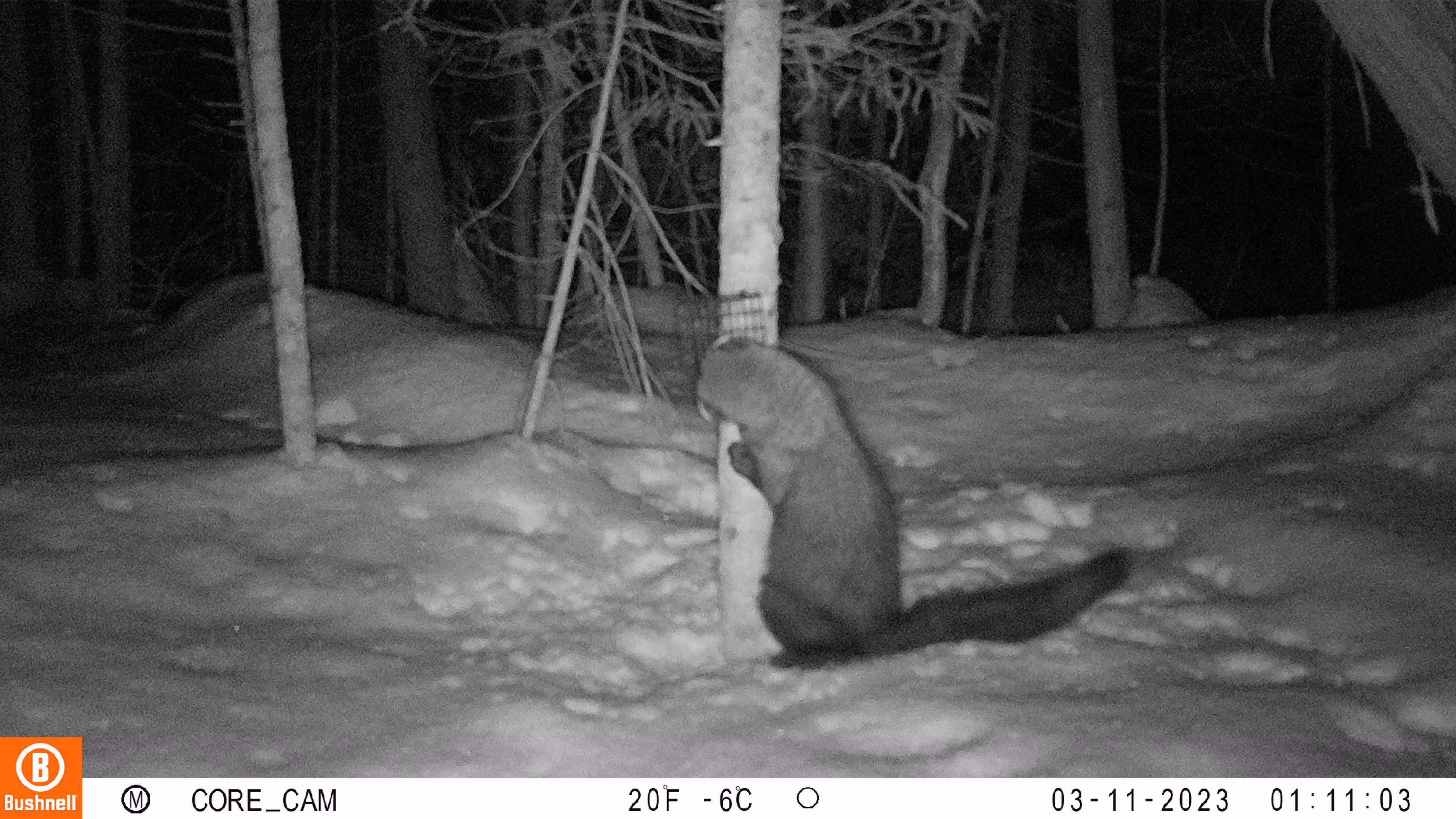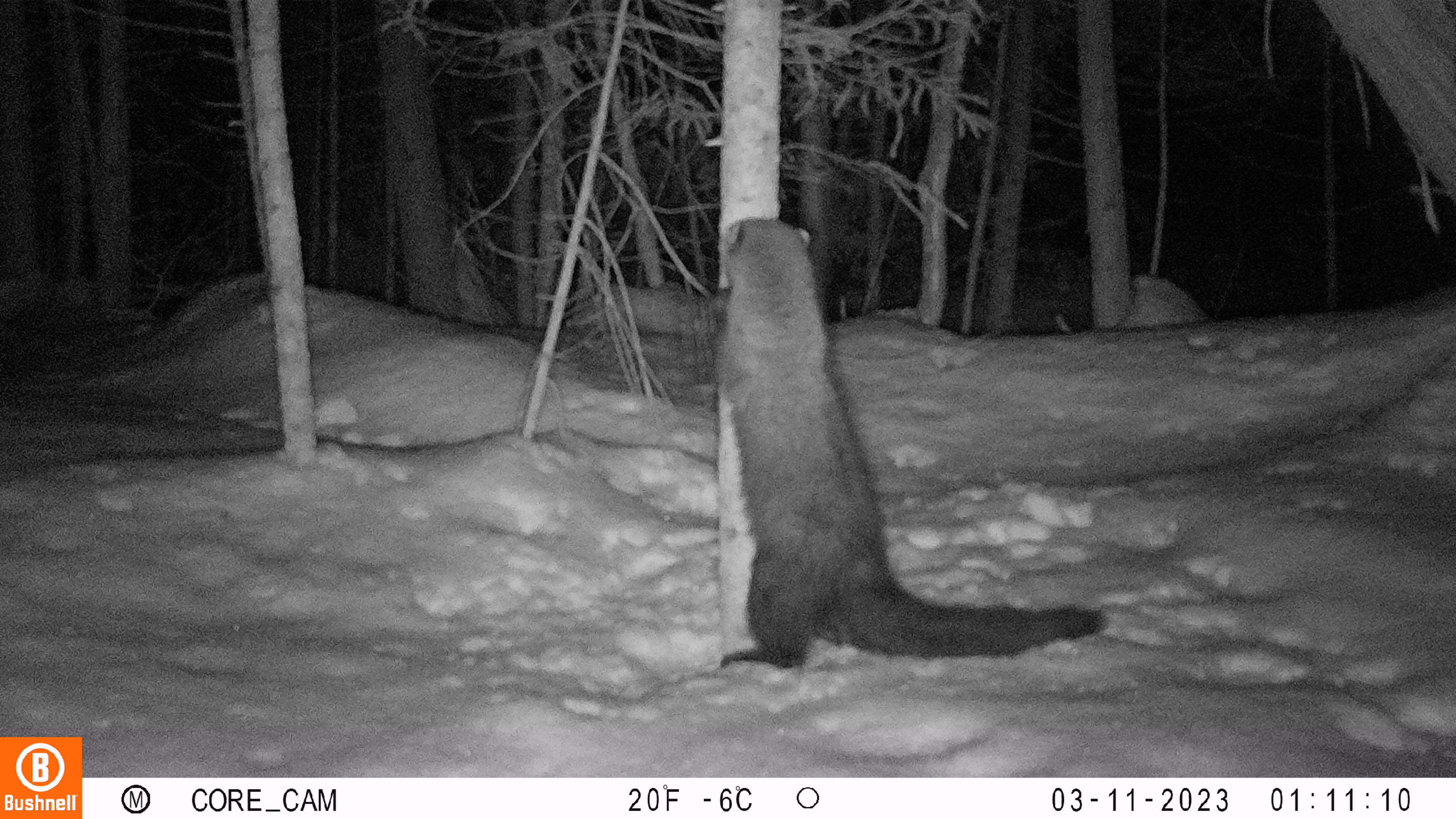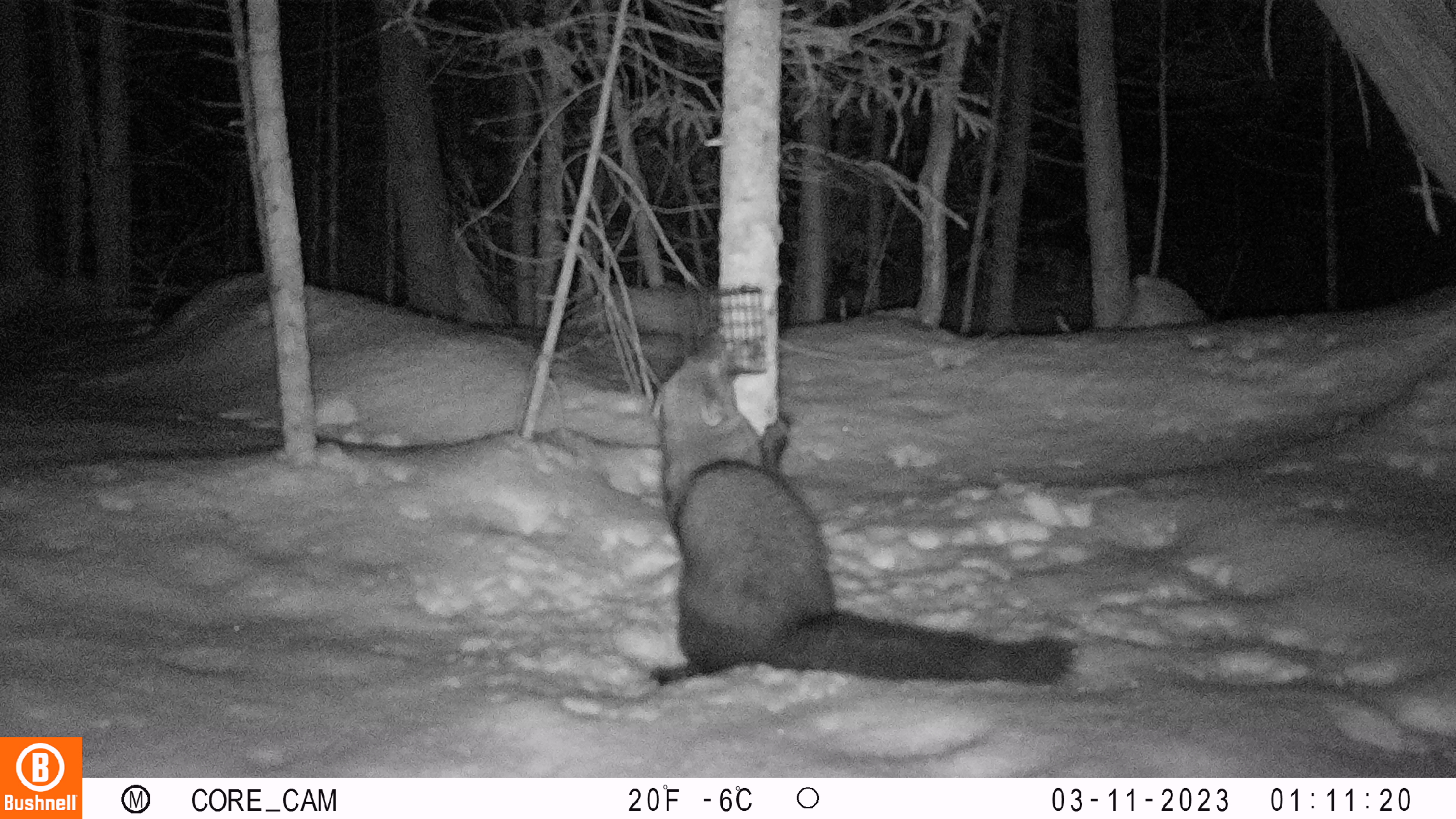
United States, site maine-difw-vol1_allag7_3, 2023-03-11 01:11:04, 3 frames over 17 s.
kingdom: Animalia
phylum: Chordata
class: Mammalia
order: Carnivora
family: Mustelidae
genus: Pekania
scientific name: Pekania pennanti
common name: fisher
Fisher (Pekania pennanti).